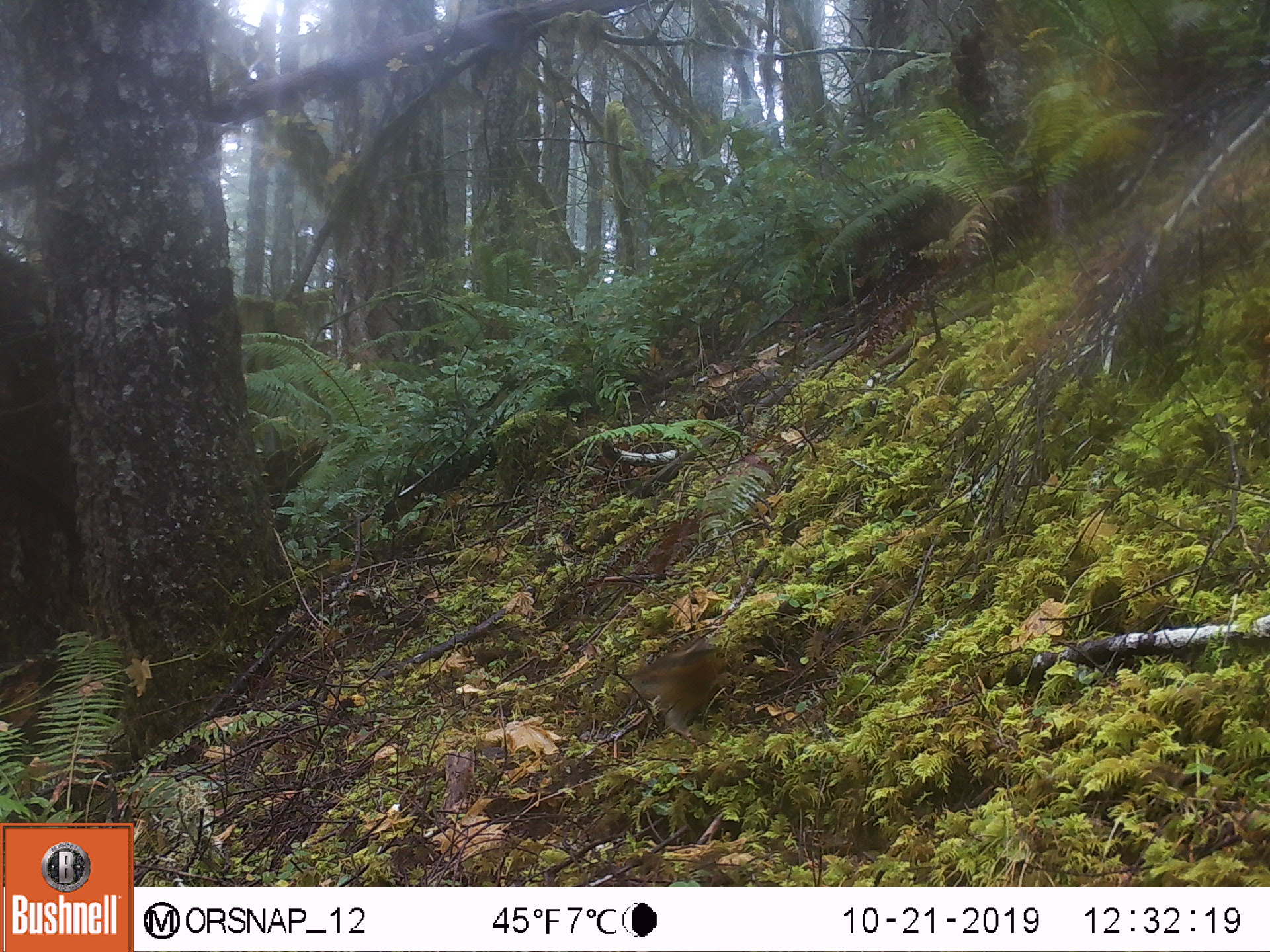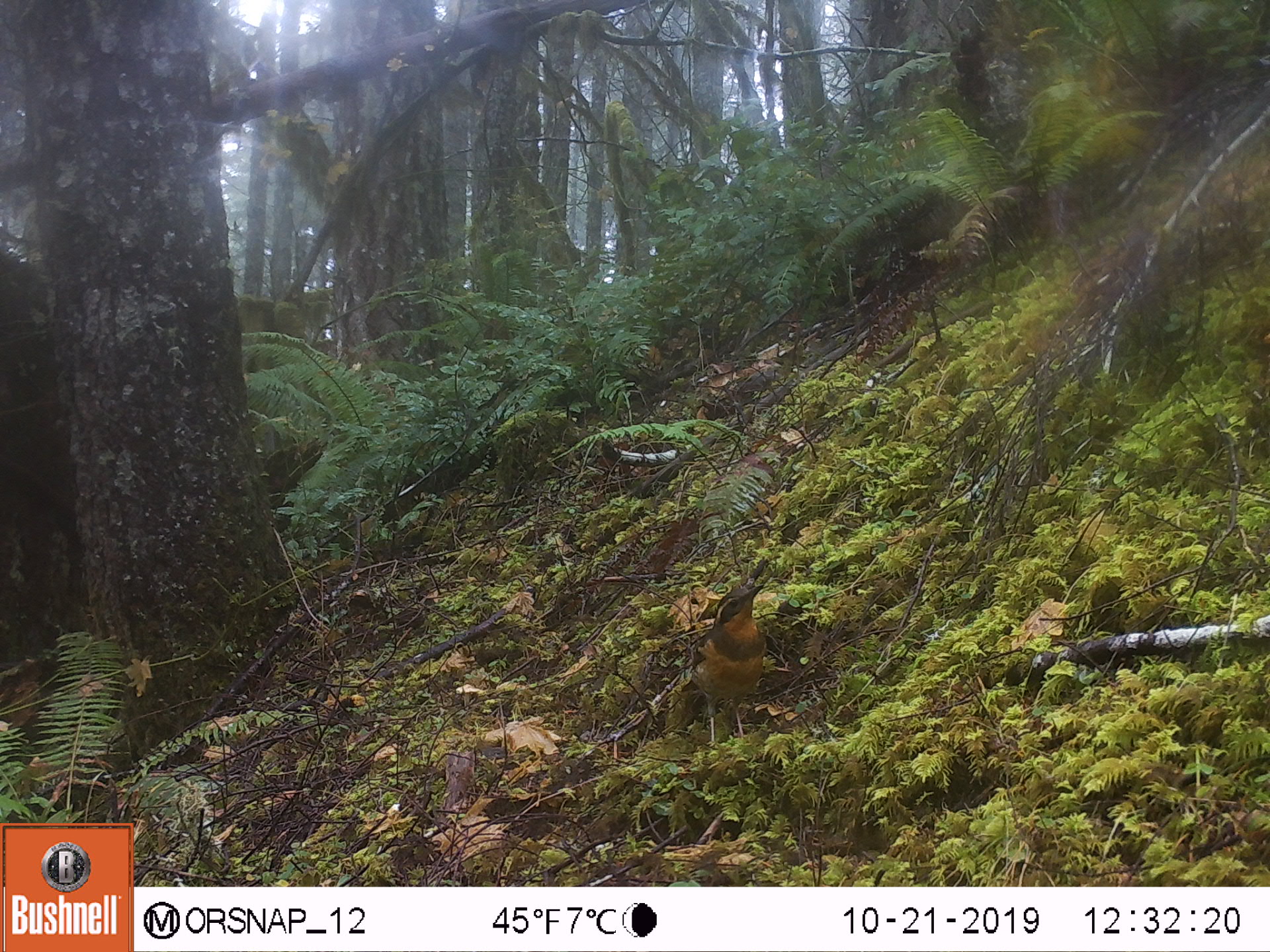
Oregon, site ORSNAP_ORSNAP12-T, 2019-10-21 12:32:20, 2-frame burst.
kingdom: Animalia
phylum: Chordata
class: Aves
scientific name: Aves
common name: bird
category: other bird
Other bird (bird) (Aves).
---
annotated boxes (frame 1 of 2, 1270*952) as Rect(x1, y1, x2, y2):
other bird: Rect(594, 626, 750, 735)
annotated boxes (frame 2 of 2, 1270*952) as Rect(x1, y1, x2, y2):
other bird: Rect(664, 556, 779, 763)